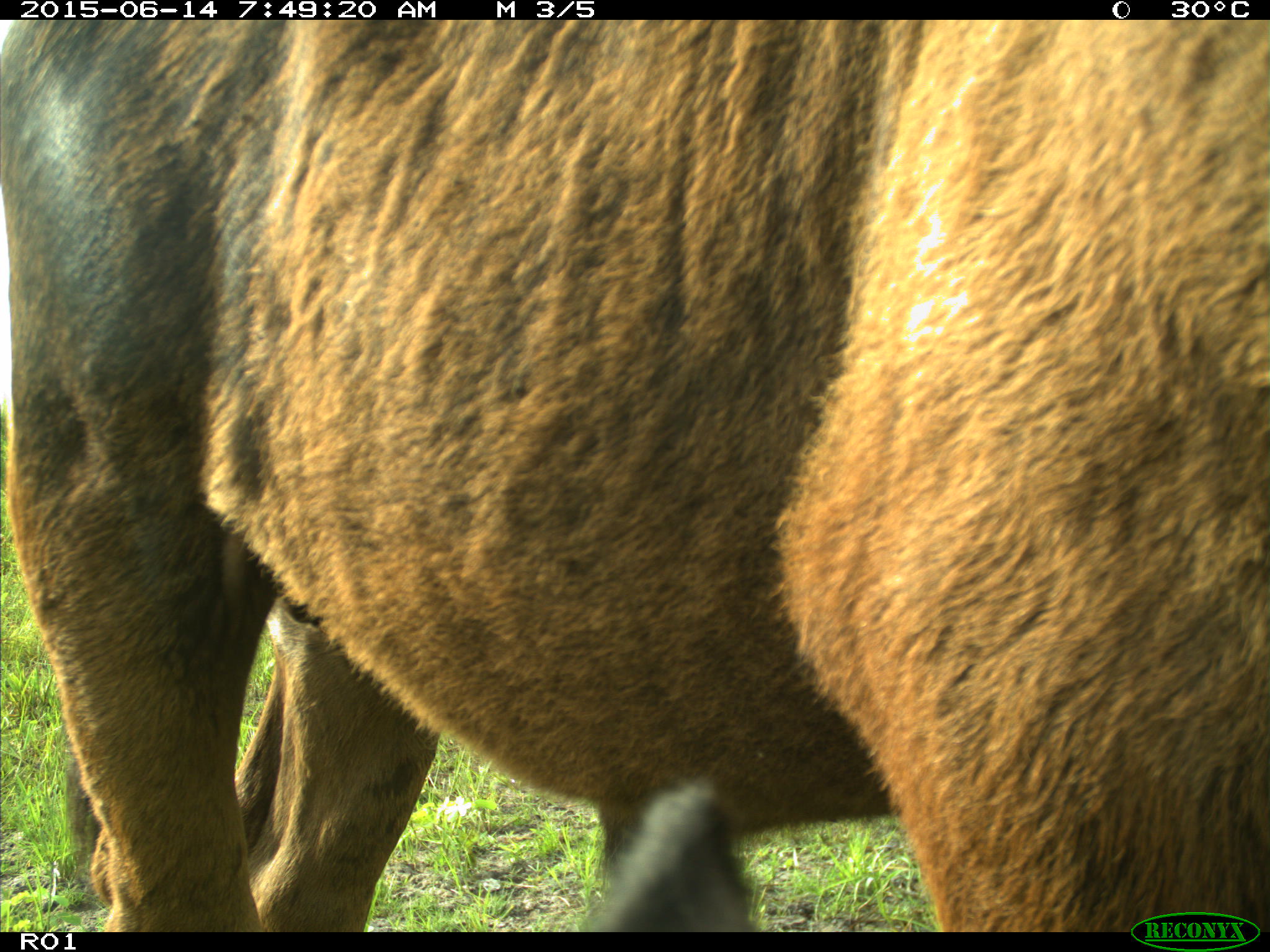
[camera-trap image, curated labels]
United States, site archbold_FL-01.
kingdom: Animalia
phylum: Chordata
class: Mammalia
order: Artiodactyla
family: Bovidae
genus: Bos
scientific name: Bos taurus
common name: domestic cow